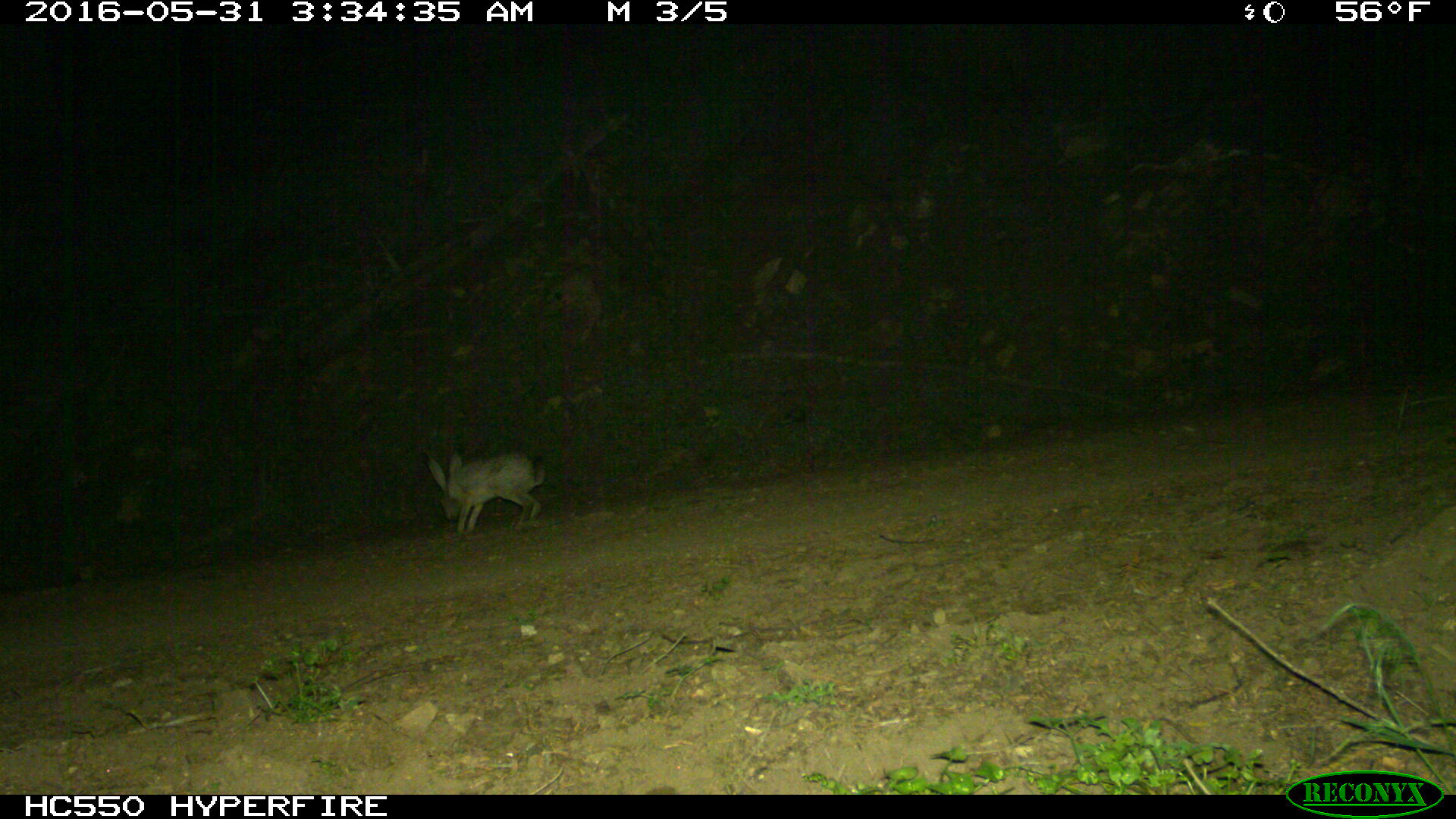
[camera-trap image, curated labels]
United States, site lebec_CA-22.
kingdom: Animalia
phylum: Chordata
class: Mammalia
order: Lagomorpha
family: Leporidae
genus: Lepus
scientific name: Lepus californicus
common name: black-tailed jackrabbit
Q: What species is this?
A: Lepus californicus (black-tailed jackrabbit).